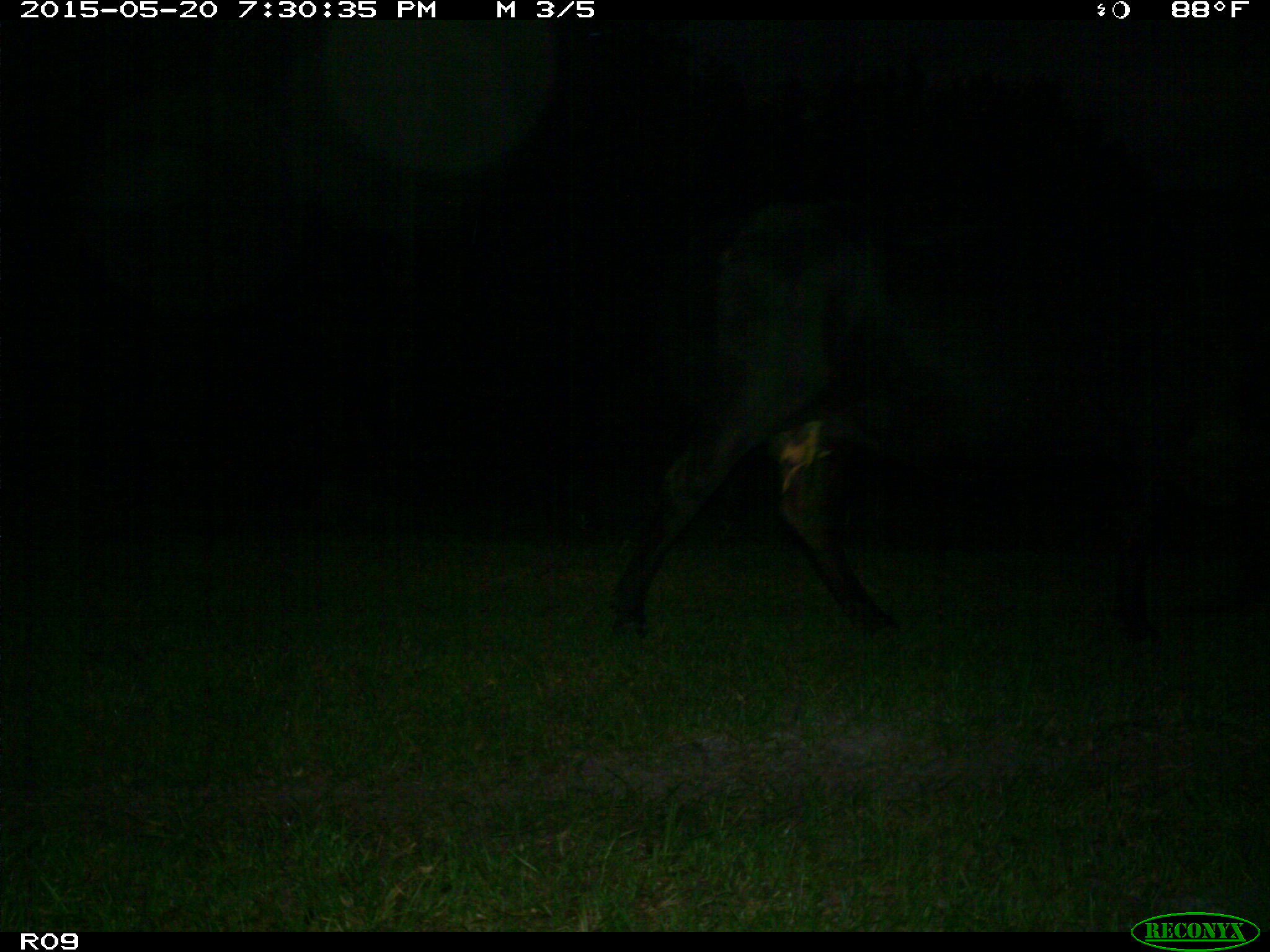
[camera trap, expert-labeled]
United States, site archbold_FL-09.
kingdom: Animalia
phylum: Chordata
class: Mammalia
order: Artiodactyla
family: Bovidae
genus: Bos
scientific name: Bos taurus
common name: domestic cow